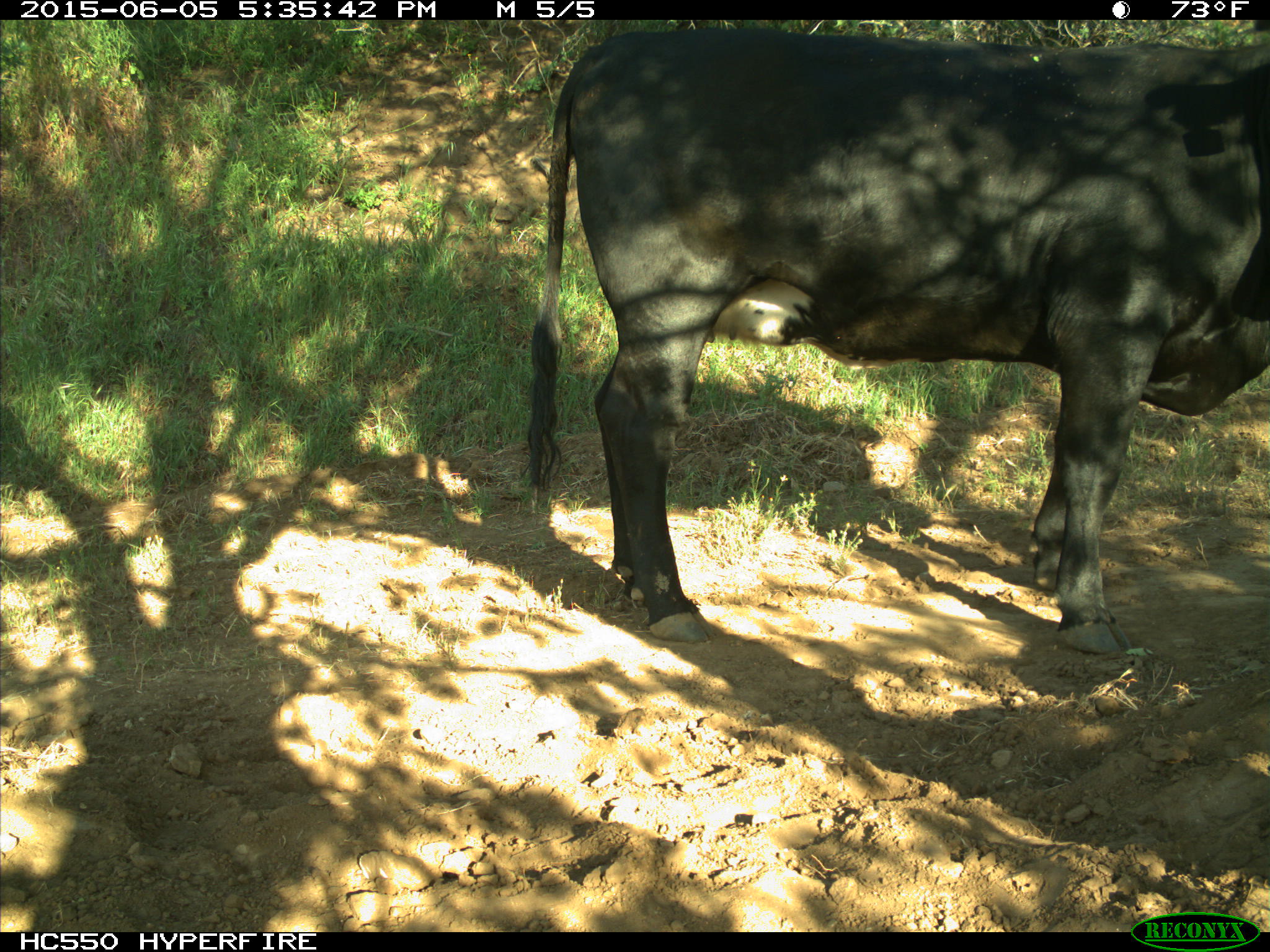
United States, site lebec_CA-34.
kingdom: Animalia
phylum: Chordata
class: Mammalia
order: Artiodactyla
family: Bovidae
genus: Bos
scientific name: Bos taurus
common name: domestic cow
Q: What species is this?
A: Bos taurus (domestic cow).